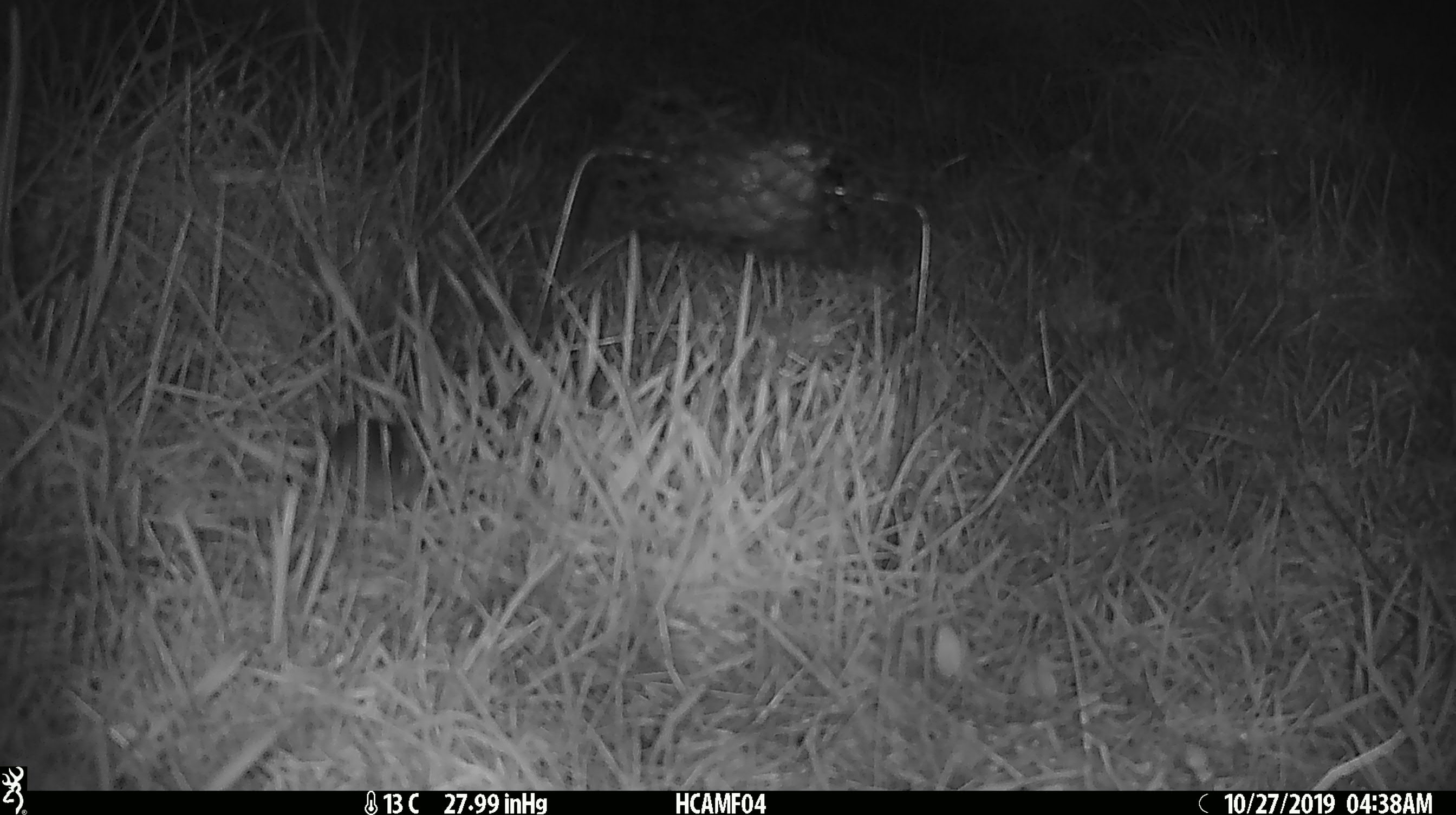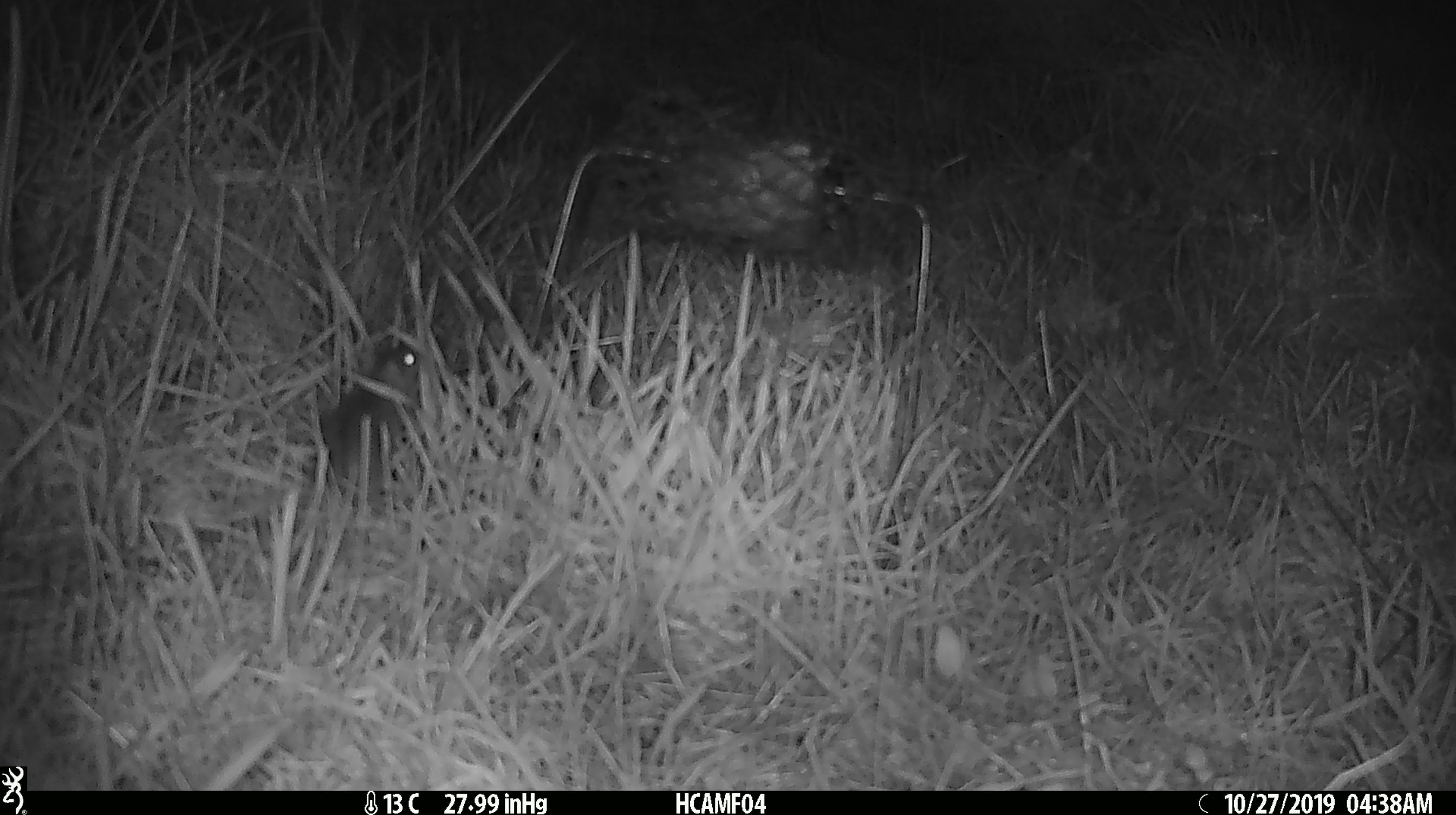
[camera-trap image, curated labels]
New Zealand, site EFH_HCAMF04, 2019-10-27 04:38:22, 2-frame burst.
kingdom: Animalia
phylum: Chordata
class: Mammalia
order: Rodentia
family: Muridae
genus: Mus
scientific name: Mus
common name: mouse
Mouse (Mus).